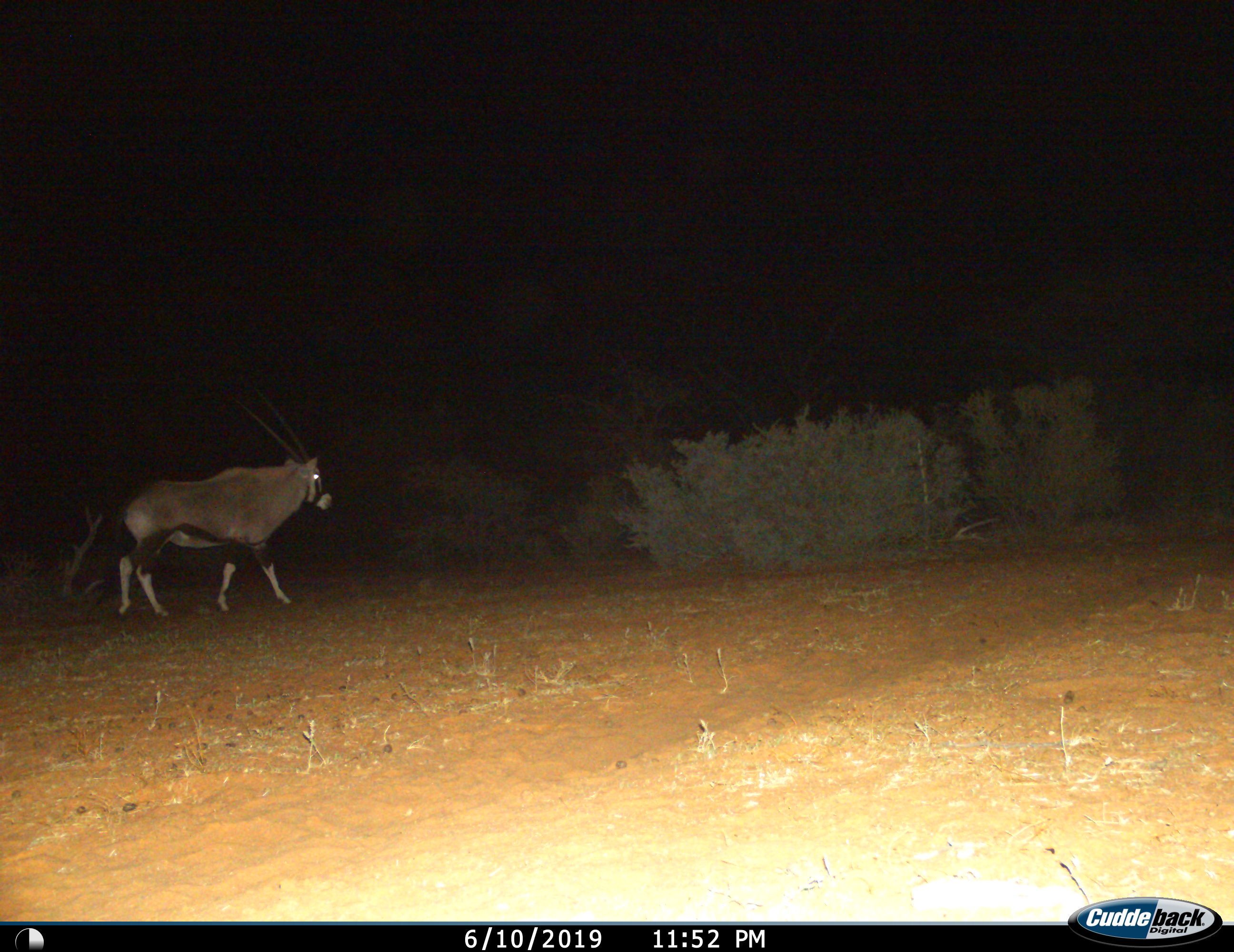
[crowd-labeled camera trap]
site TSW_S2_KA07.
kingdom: Animalia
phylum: Chordata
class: Mammalia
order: Artiodactyla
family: Bovidae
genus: Oryx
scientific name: Oryx gazella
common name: gemsbok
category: oryx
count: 1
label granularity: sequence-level